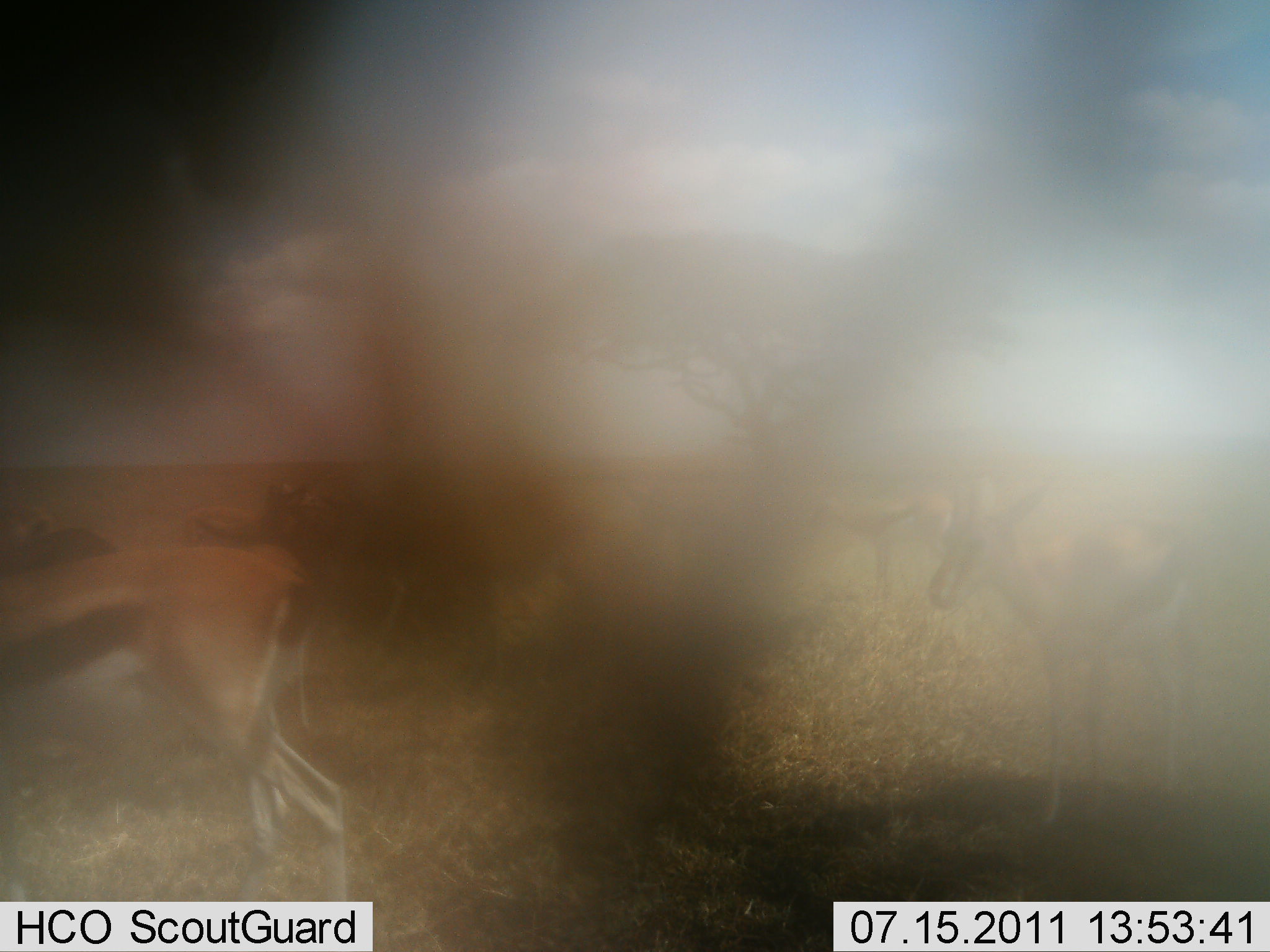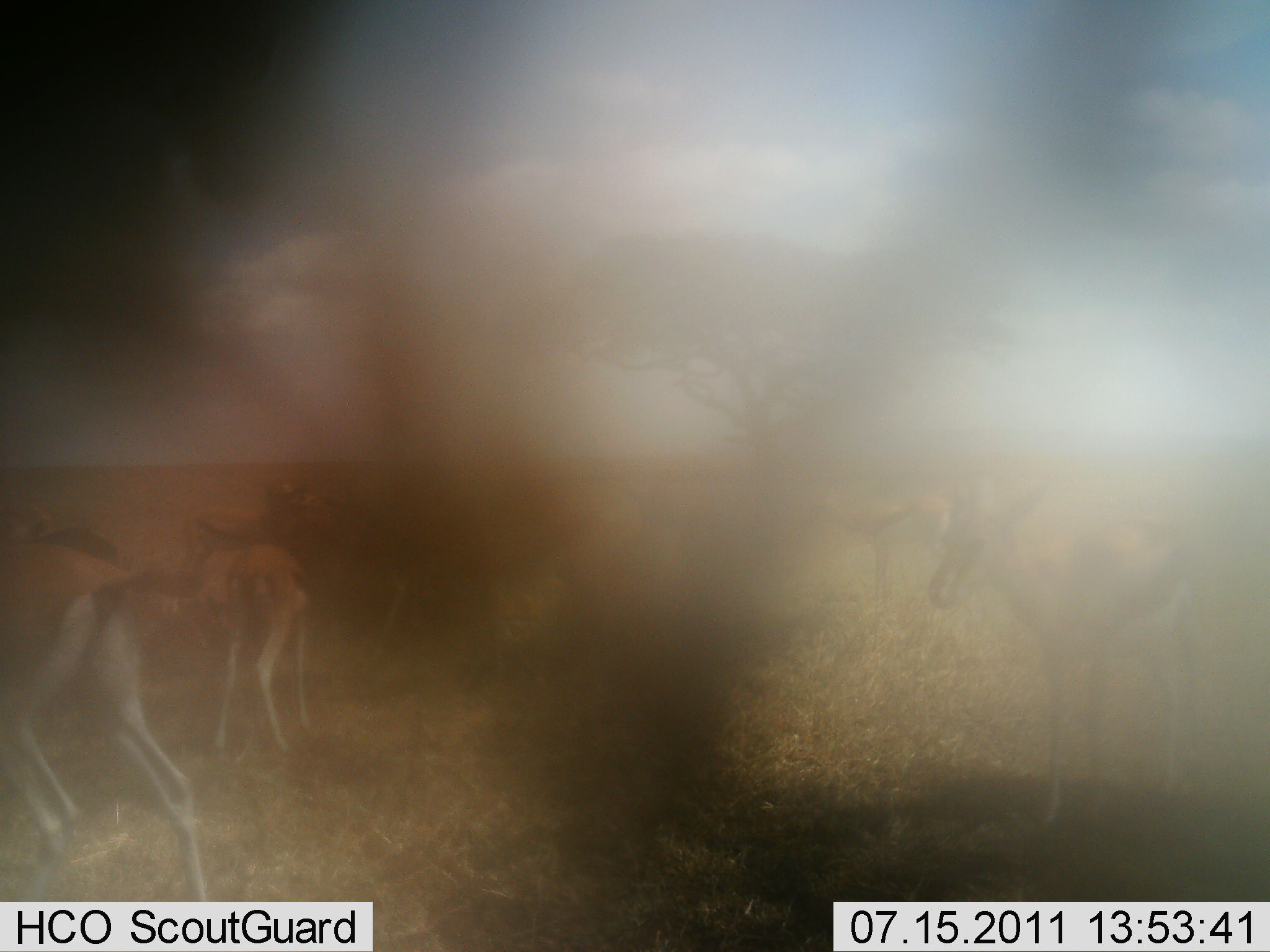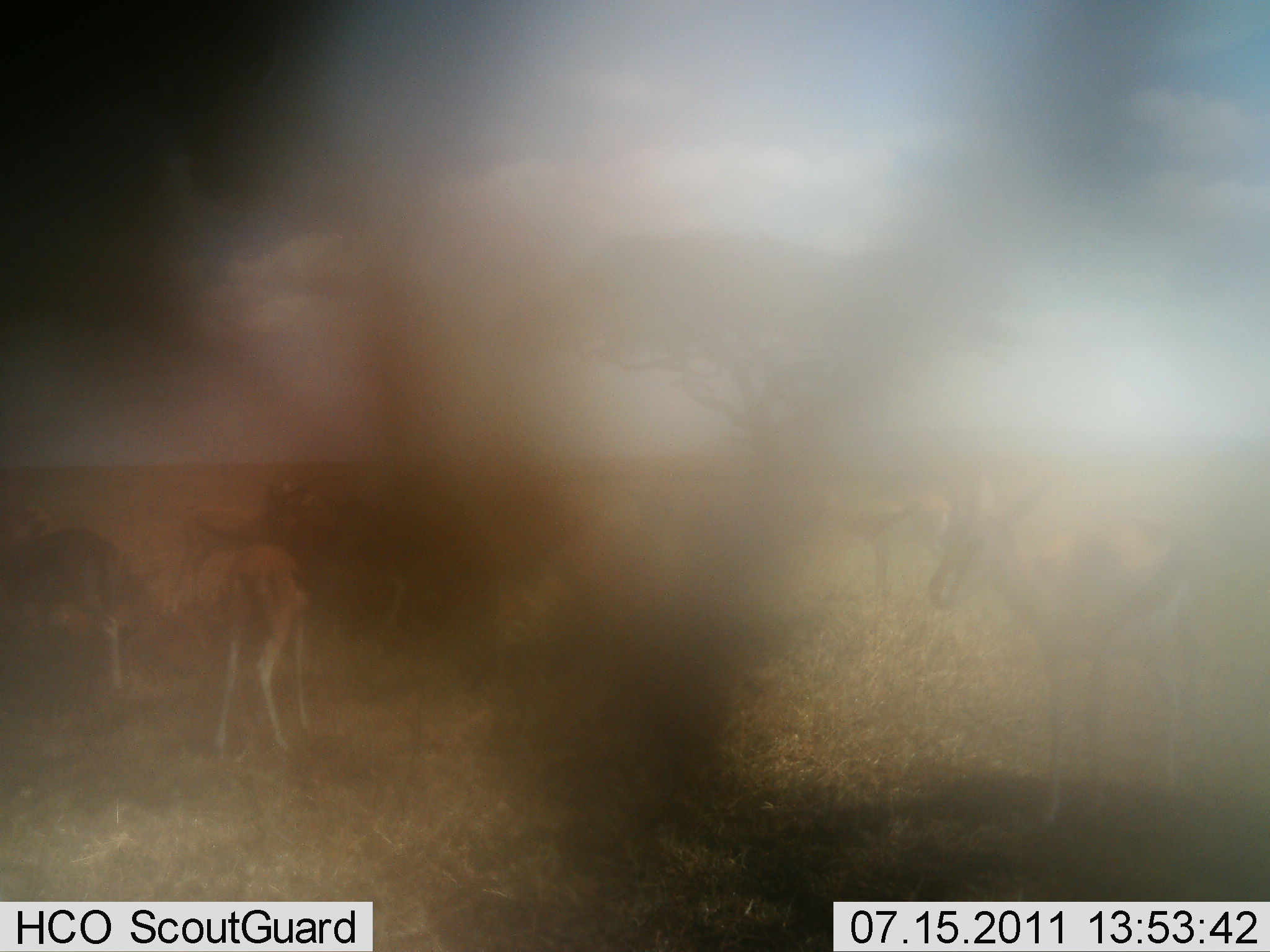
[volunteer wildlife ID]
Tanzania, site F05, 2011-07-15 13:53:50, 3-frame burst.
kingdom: Animalia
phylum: Chordata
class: Mammalia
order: Artiodactyla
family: Bovidae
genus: Eudorcas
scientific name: Eudorcas thomsonii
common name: thomson's gazelle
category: gazellethomsons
Gazellethomsons (thomson's gazelle) (Eudorcas thomsonii), count 6. Behavior (volunteer vote fractions): standing 60%, resting 0%, moving 70%, interacting 0%. Young present (vote fraction): 0%. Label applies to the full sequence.